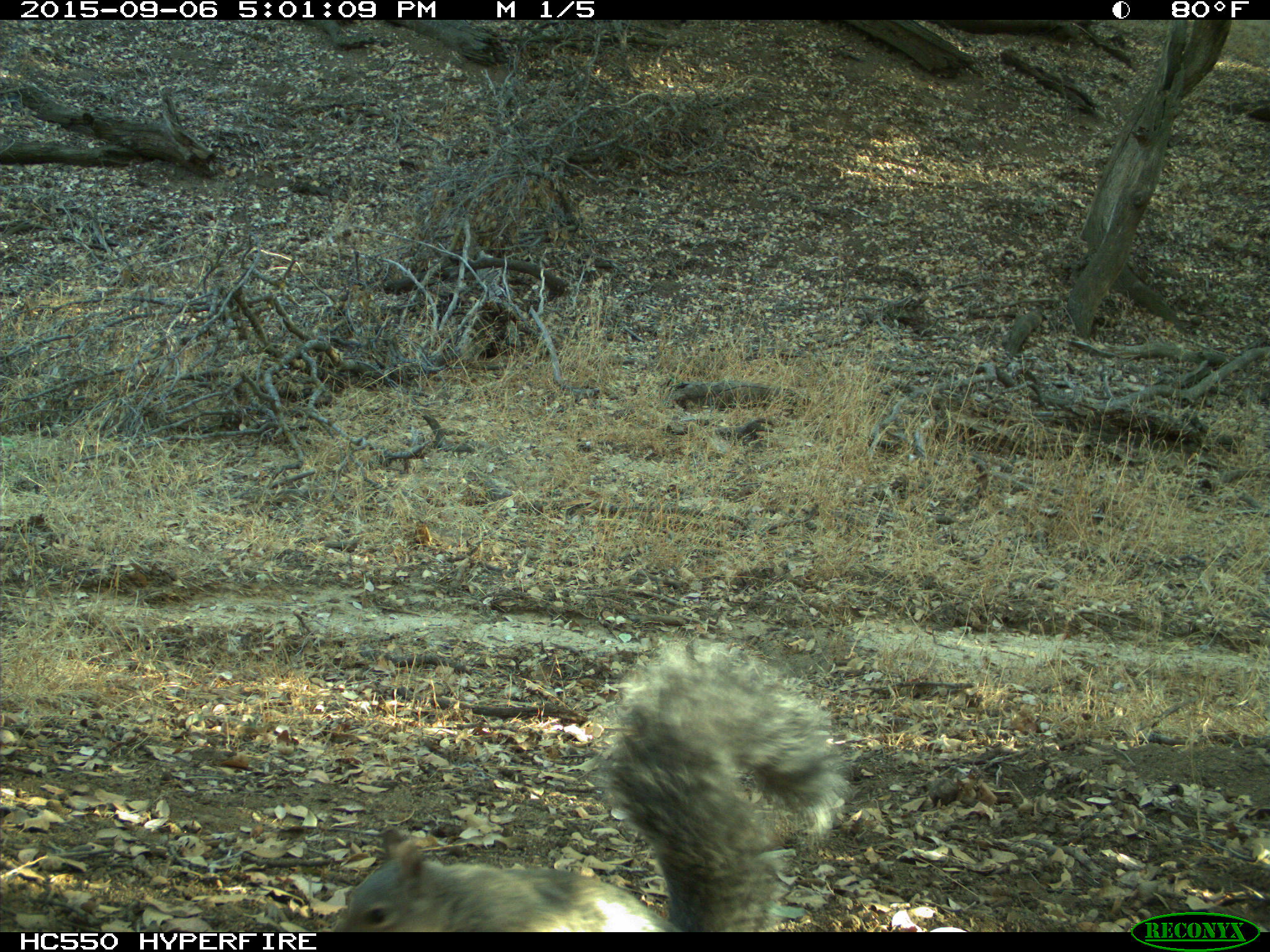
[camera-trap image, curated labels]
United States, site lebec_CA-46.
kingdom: Animalia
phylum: Chordata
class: Mammalia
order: Rodentia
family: Sciuridae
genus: Sciurus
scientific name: Sciurus carolinensis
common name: eastern gray squirrel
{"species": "Sciurus carolinensis (eastern gray squirrel)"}